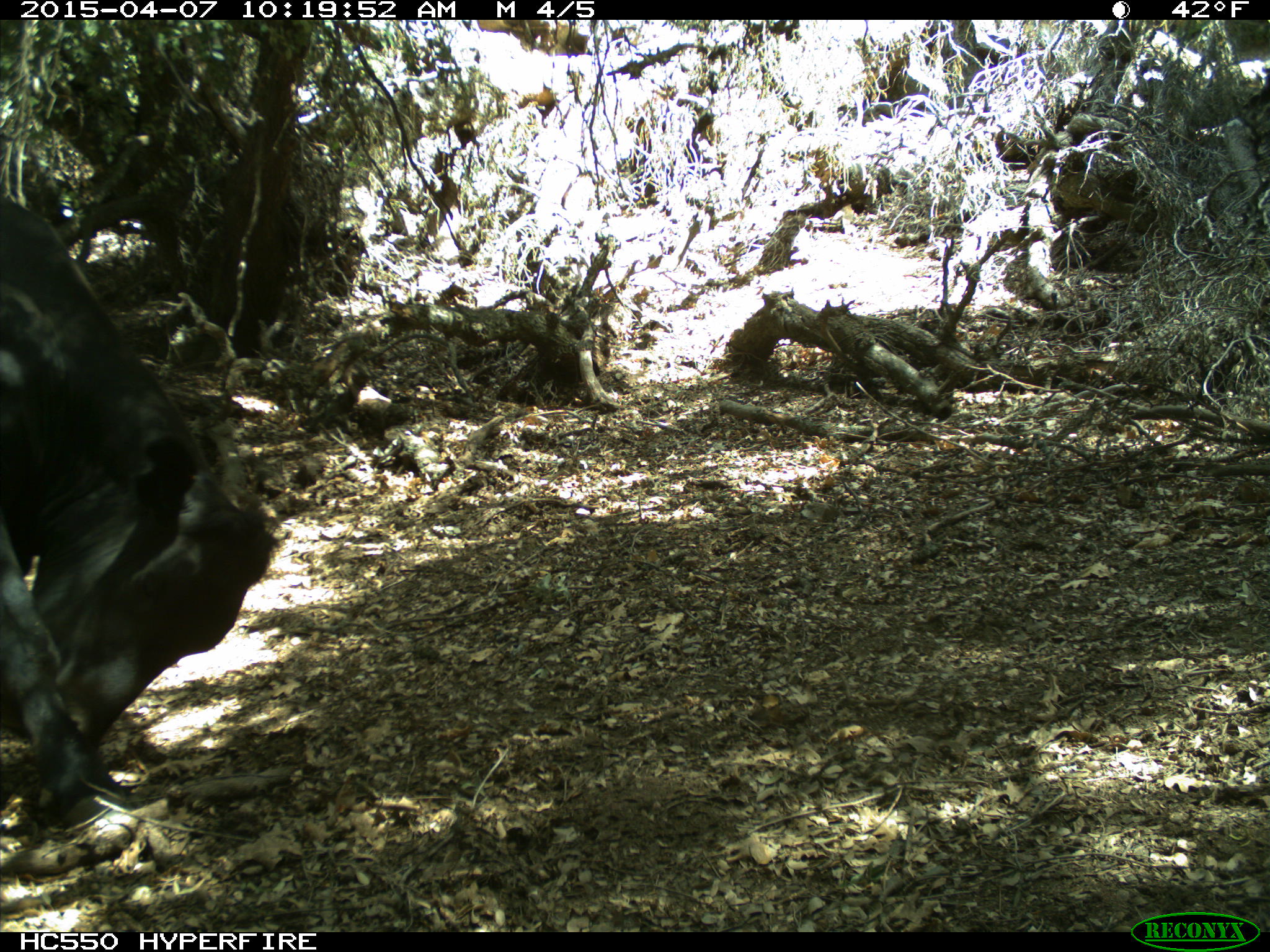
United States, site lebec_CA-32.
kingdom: Animalia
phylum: Chordata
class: Mammalia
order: Artiodactyla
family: Bovidae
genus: Bos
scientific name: Bos taurus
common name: domestic cow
Bos taurus (domestic cow).